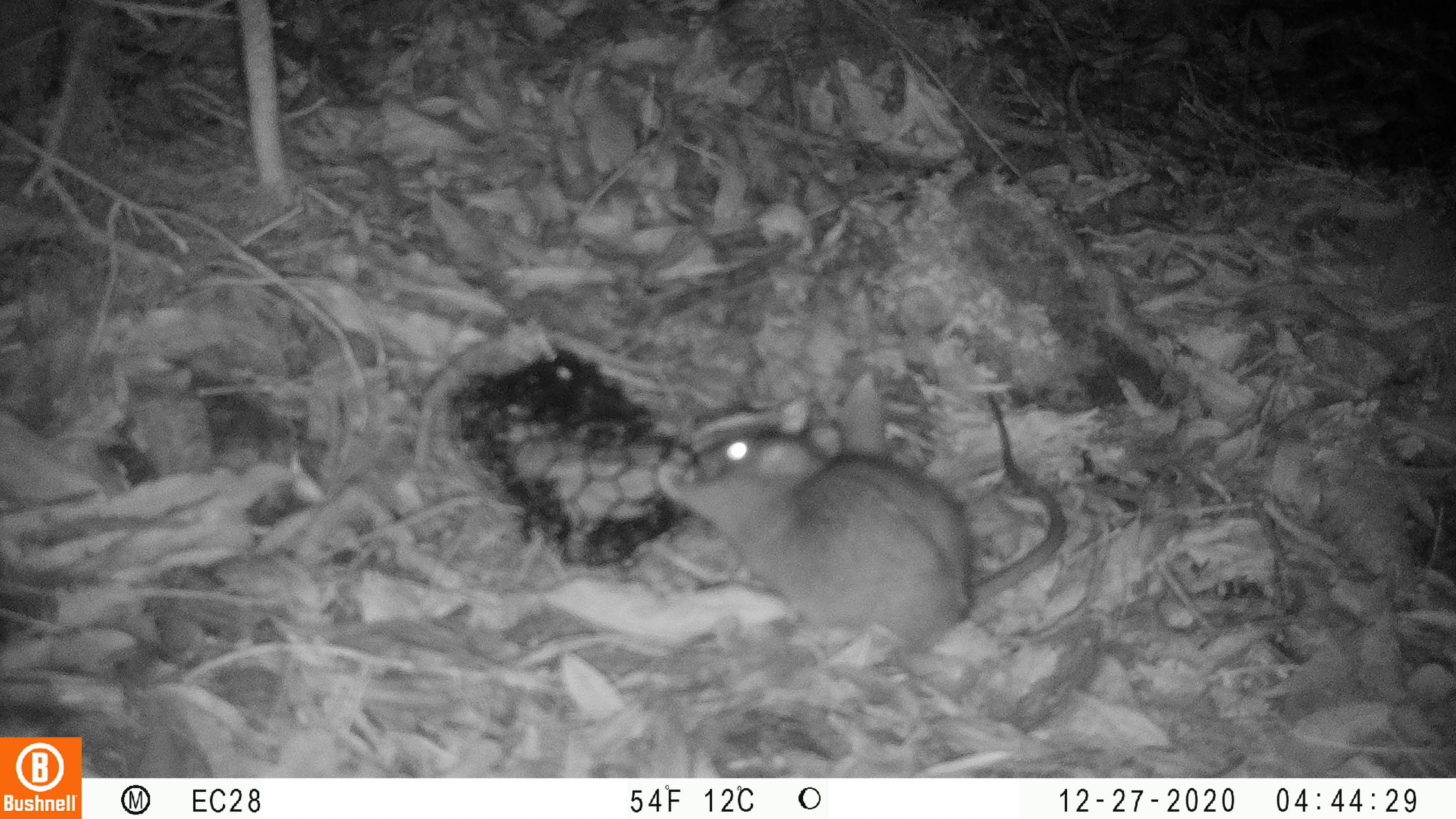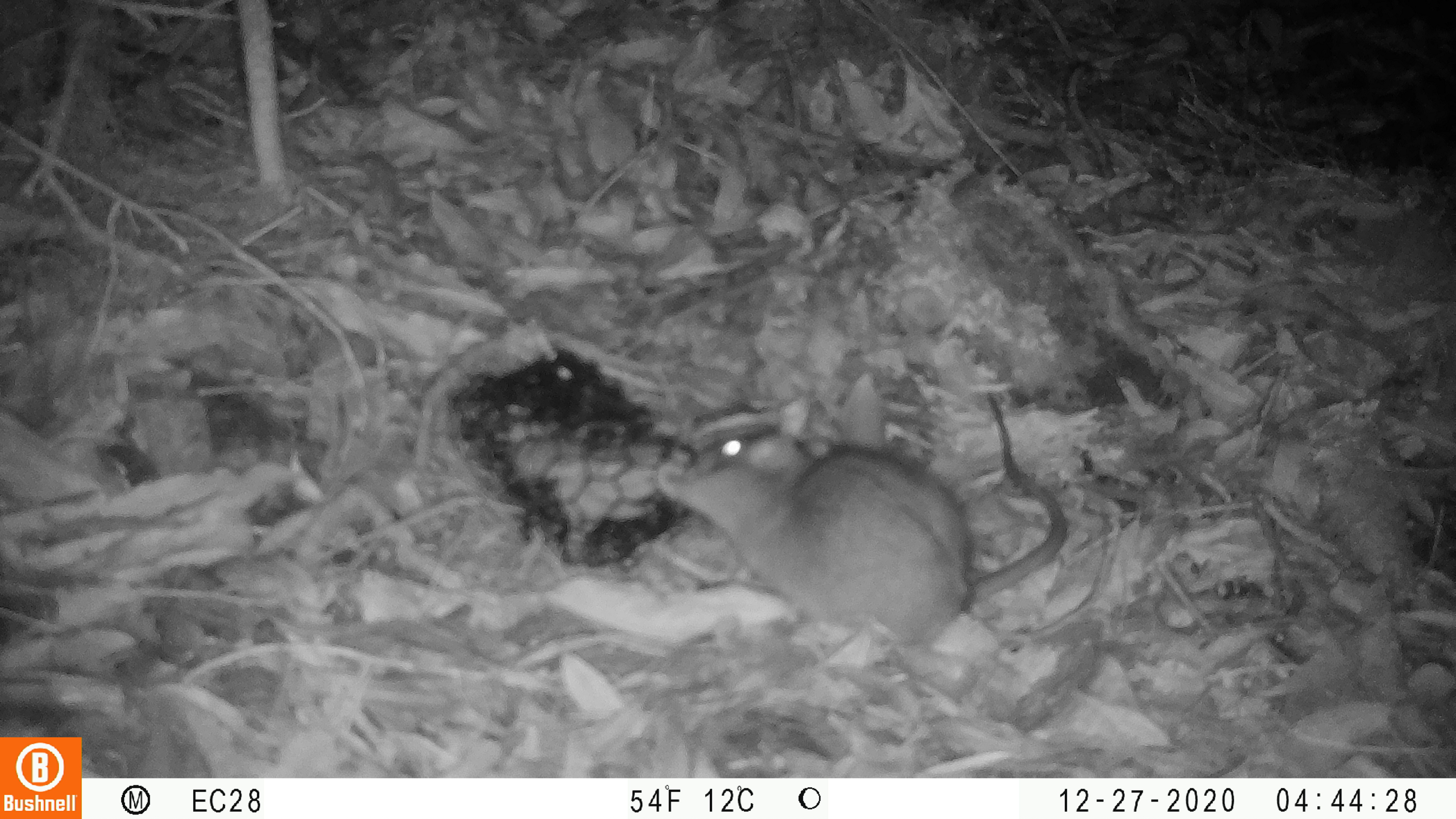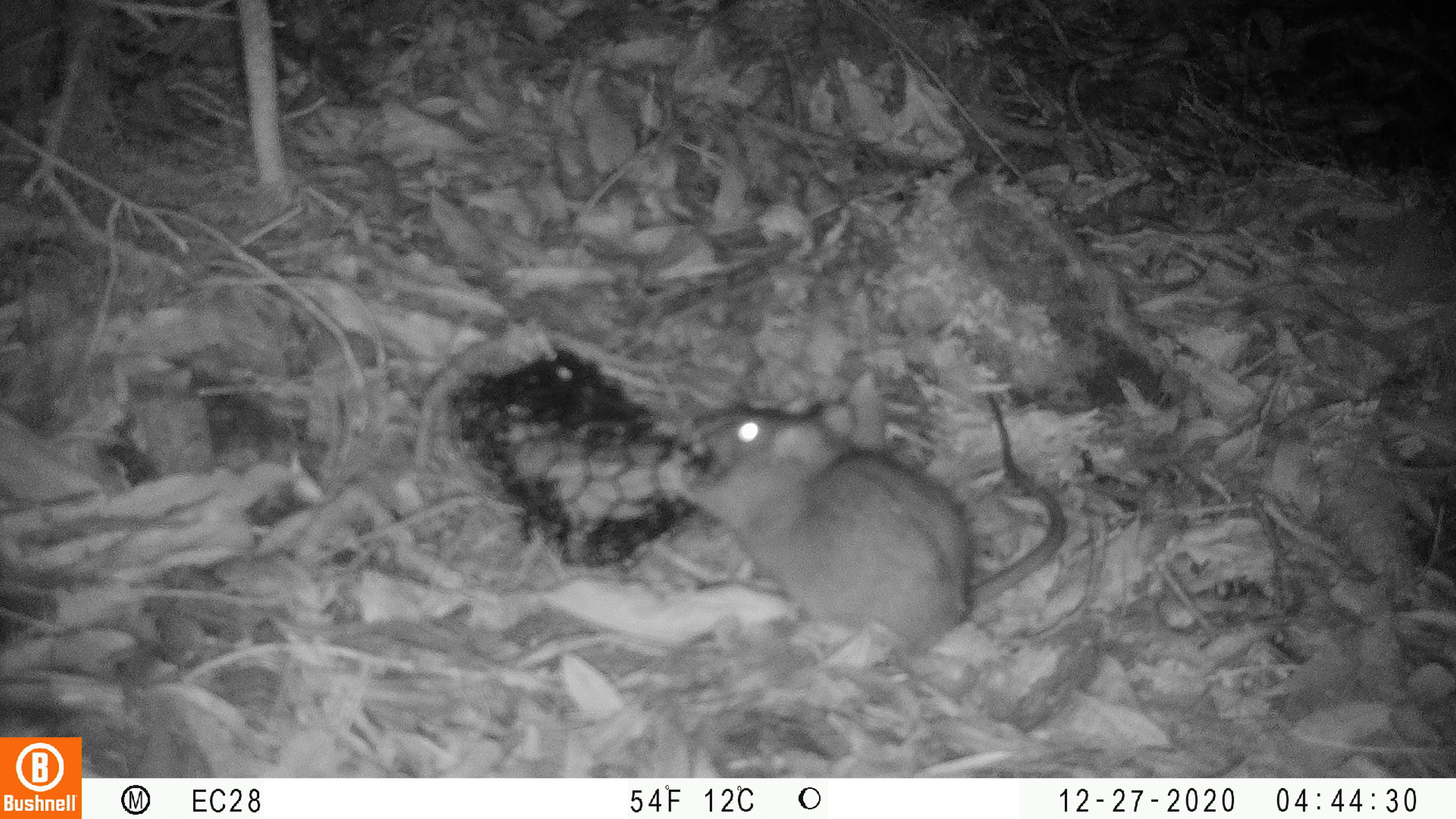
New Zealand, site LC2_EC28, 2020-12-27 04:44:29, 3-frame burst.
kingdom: Animalia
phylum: Chordata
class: Mammalia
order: Rodentia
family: Muridae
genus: Rattus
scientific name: Rattus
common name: rat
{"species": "rat (Rattus)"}